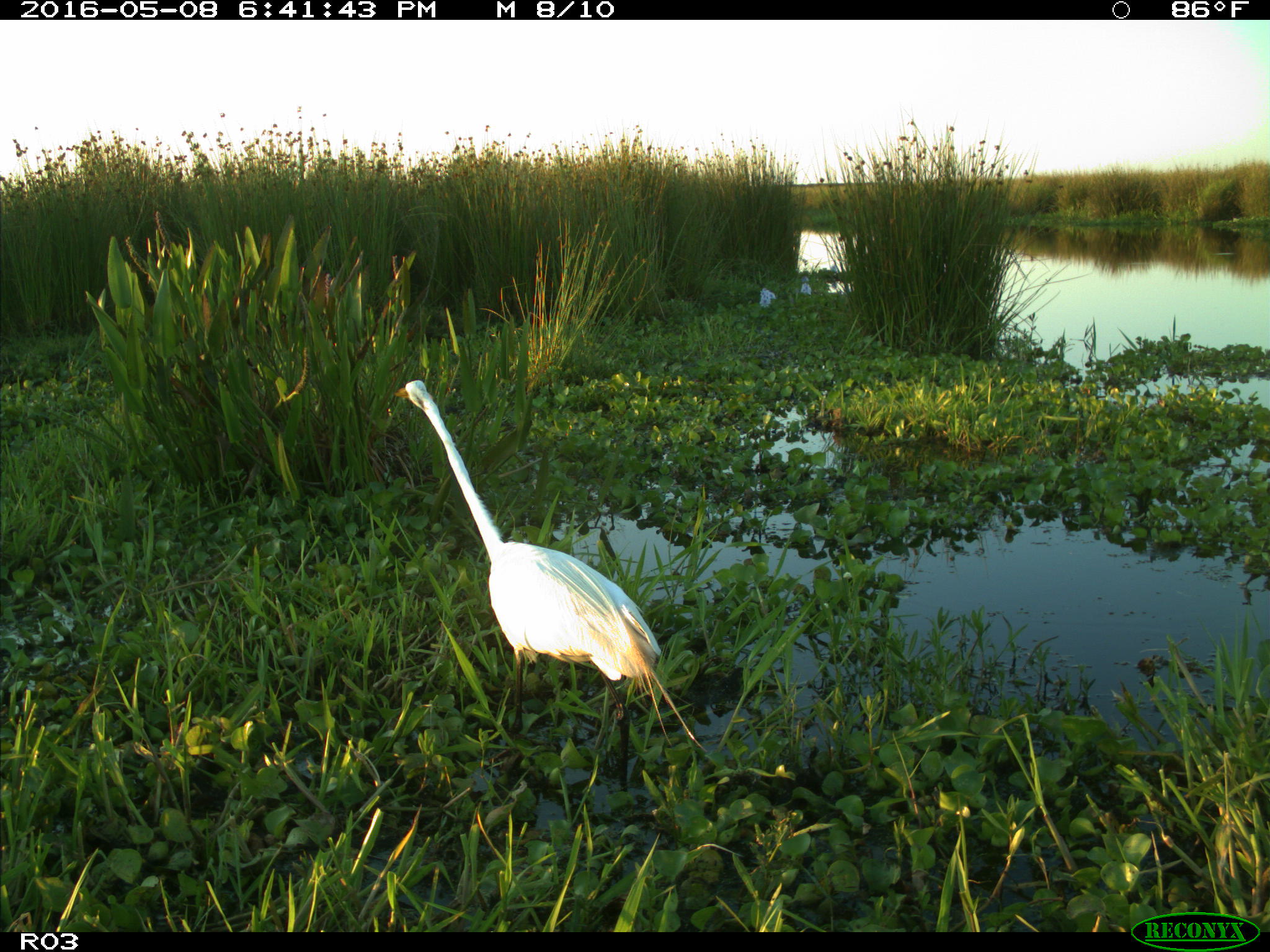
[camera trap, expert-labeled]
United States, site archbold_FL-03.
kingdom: Animalia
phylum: Chordata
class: Aves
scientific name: Aves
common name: birds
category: unidentified bird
Unidentified bird (birds) (Aves).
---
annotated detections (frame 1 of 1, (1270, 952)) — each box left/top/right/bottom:
animal: 394/381/709/792